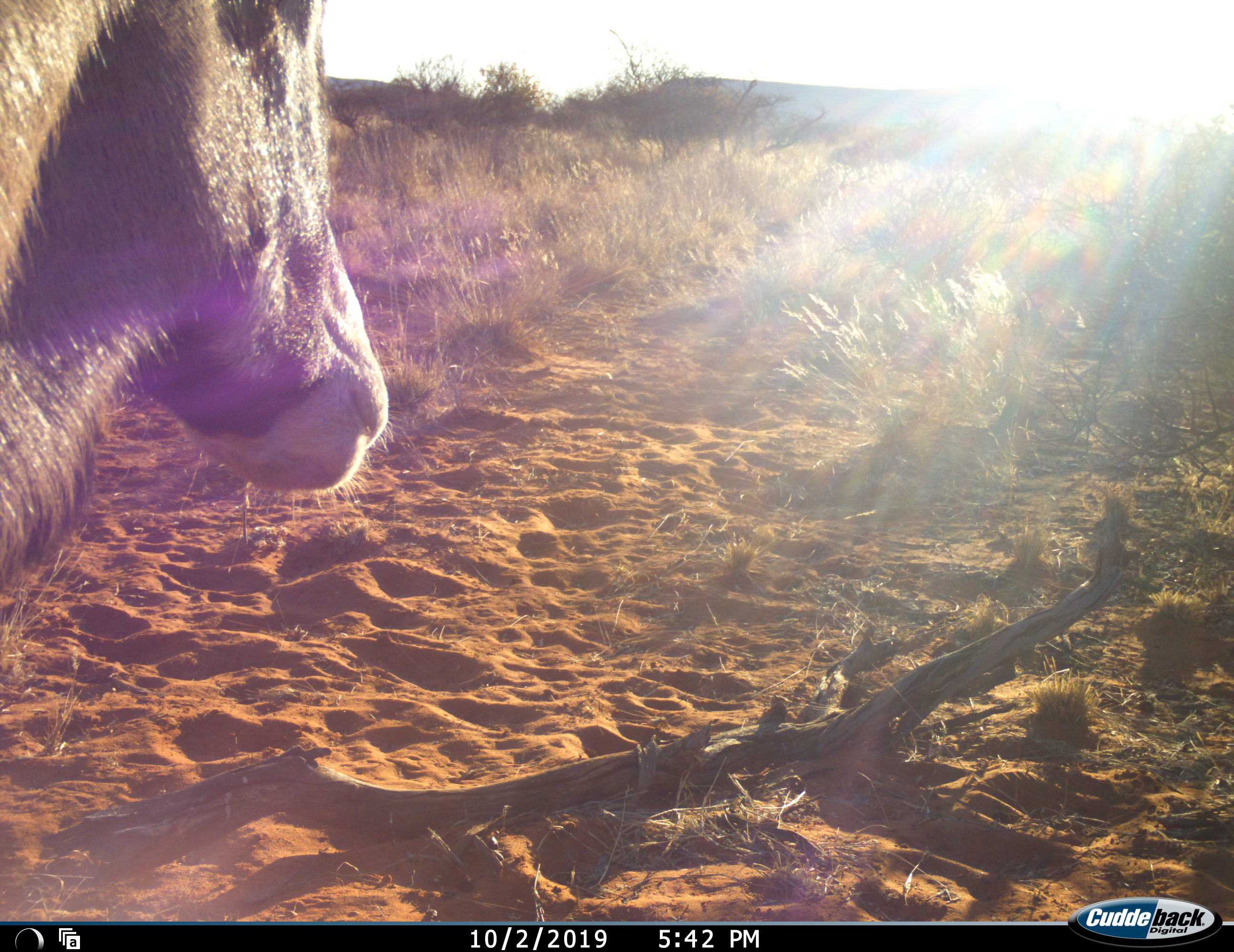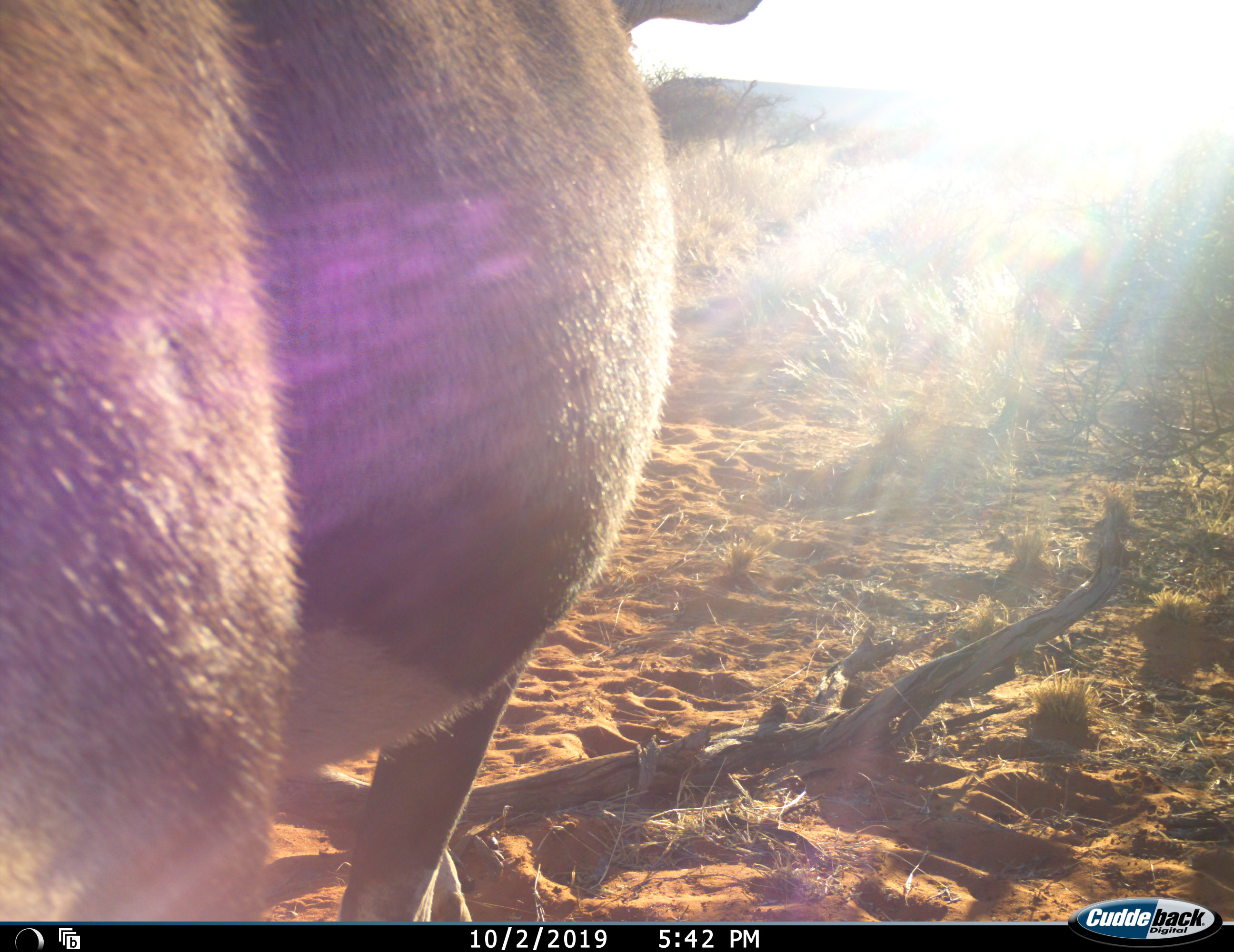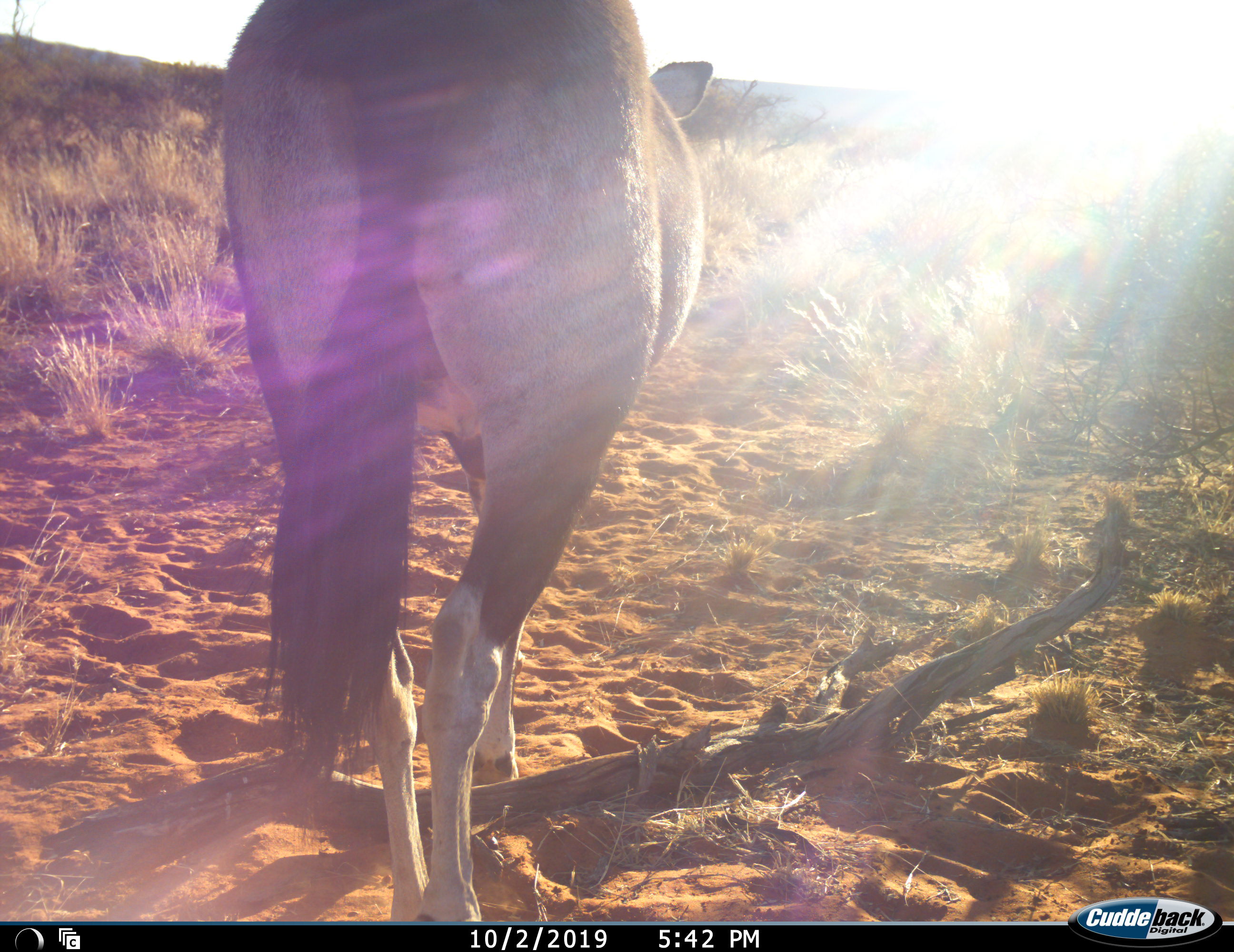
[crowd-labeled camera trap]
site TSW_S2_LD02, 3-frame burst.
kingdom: Animalia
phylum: Chordata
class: Mammalia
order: Artiodactyla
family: Bovidae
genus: Oryx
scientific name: Oryx gazella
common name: gemsbok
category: oryx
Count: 1.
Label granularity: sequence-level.